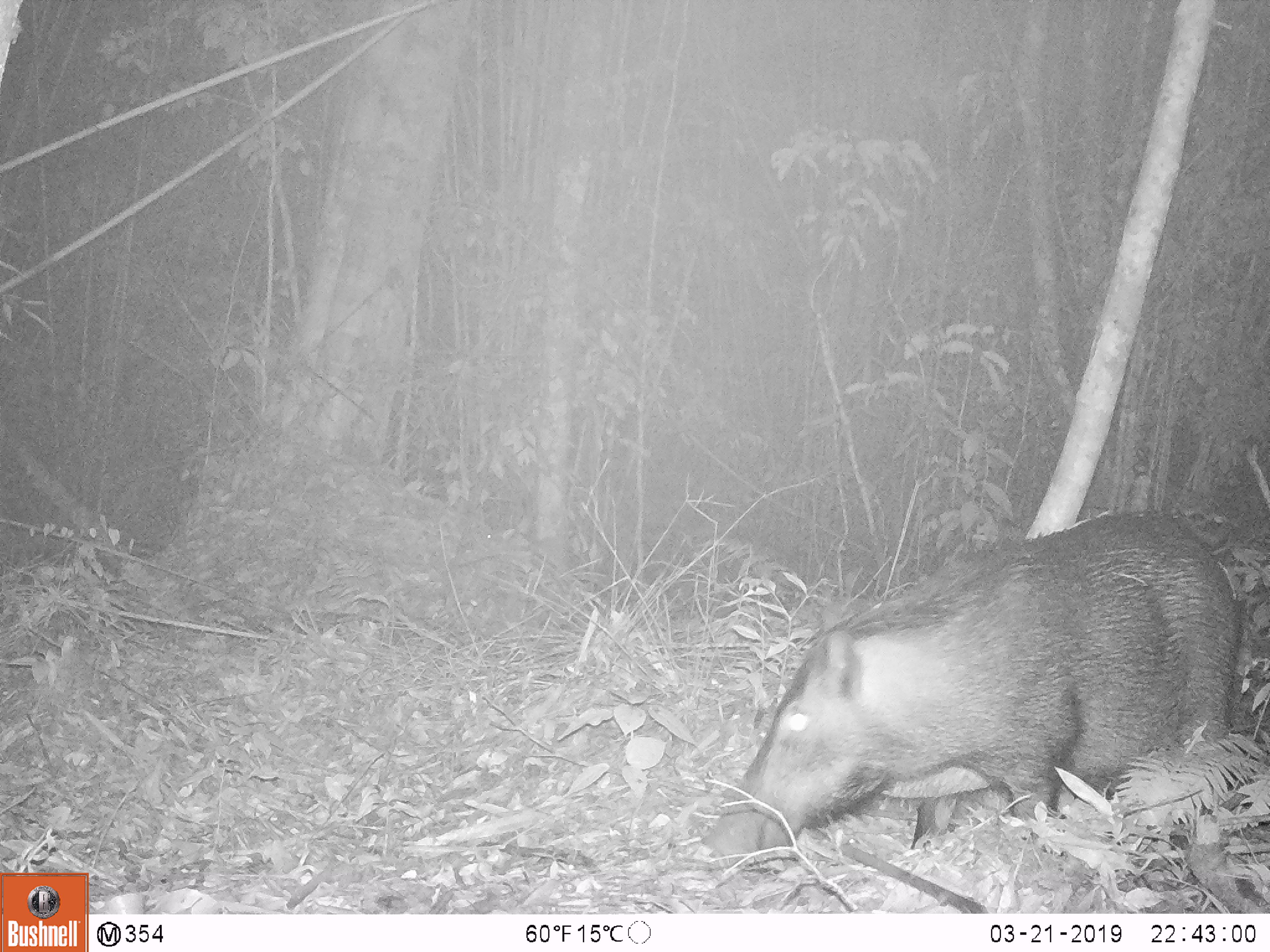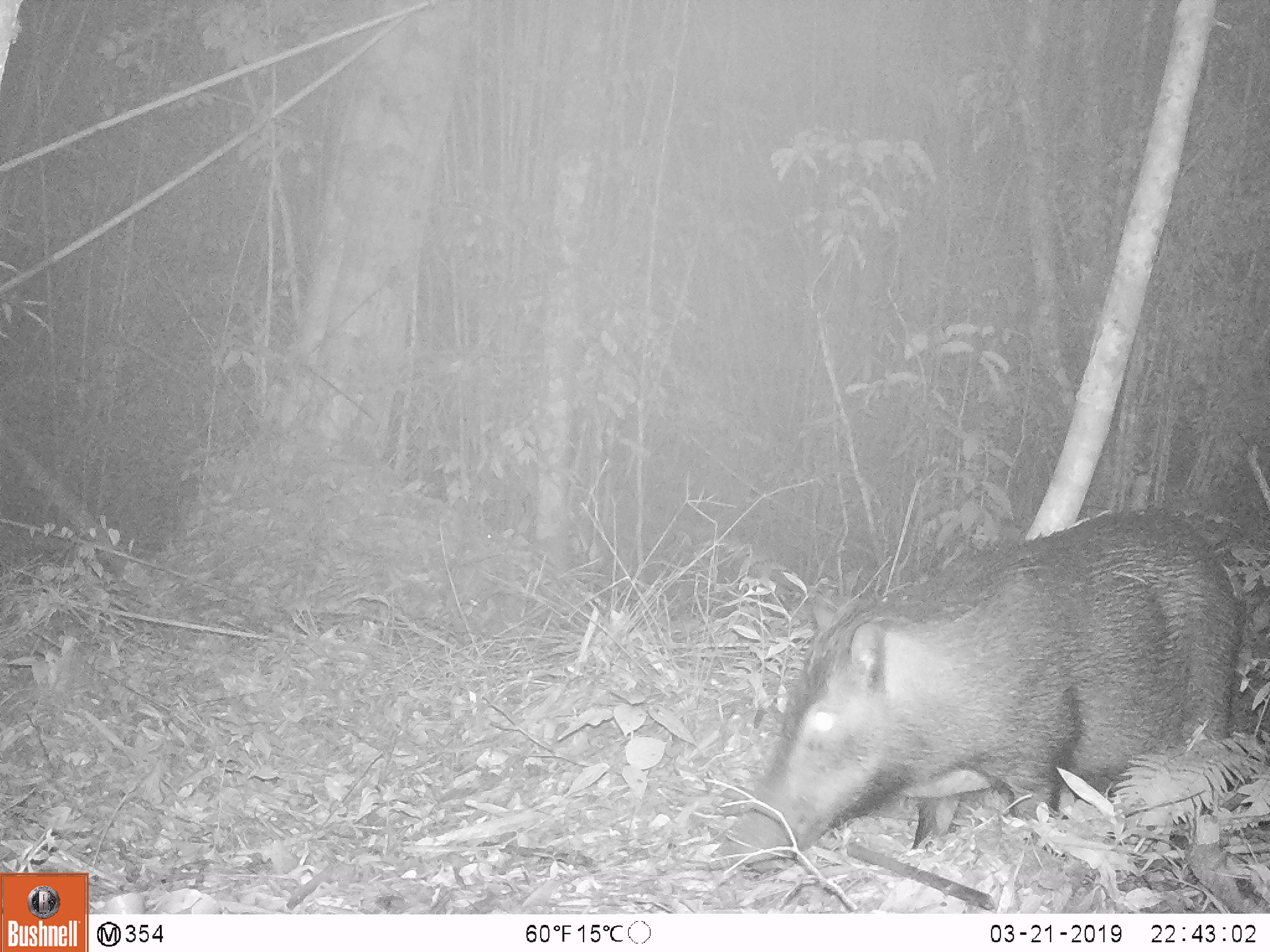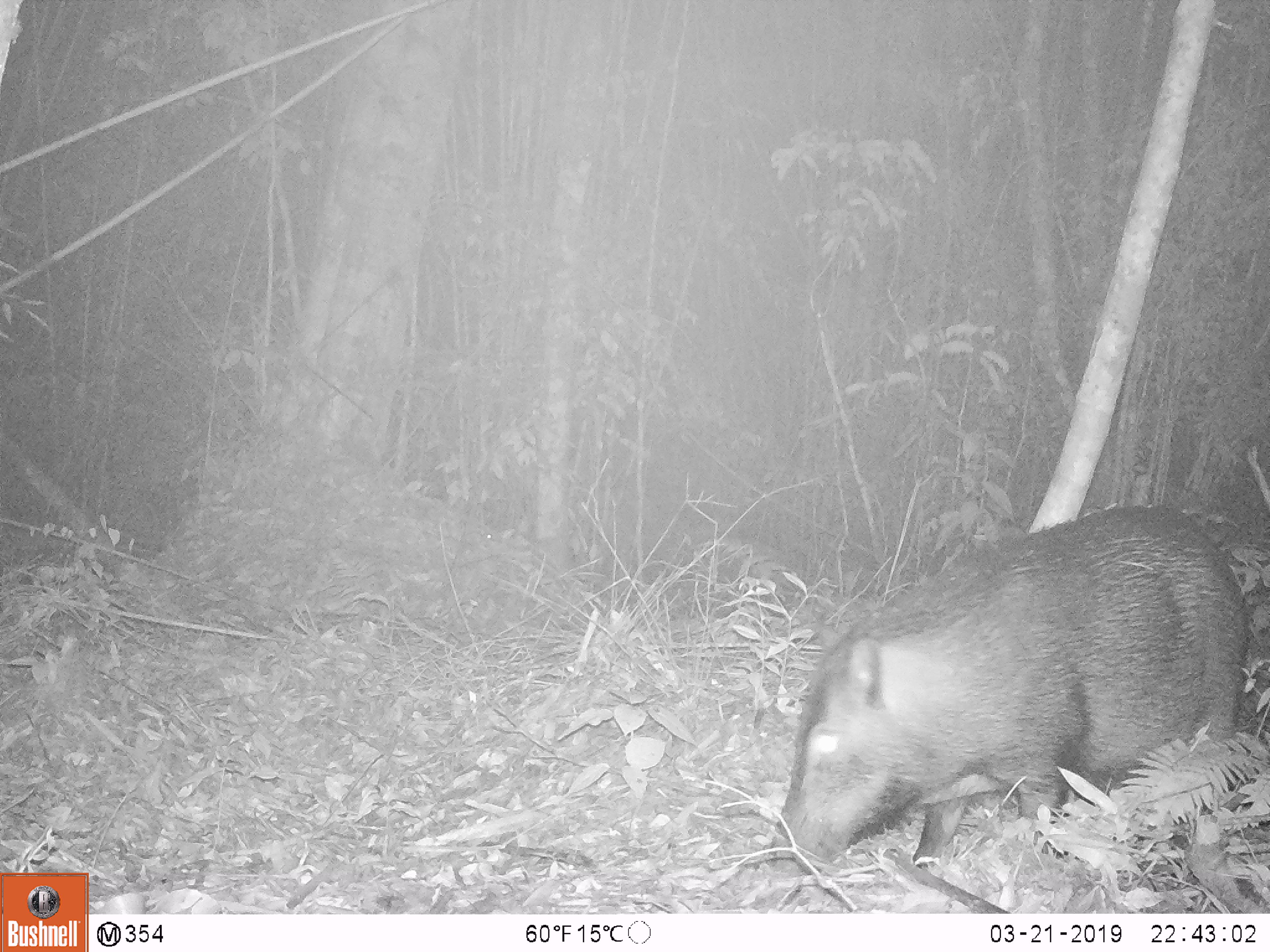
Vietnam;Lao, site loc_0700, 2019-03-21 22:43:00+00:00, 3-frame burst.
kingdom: Animalia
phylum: Chordata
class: Mammalia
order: Artiodactyla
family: Suidae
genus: Sus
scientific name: Sus scrofa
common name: eurasian wild pig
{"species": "eurasian wild pig (Sus scrofa)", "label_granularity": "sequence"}